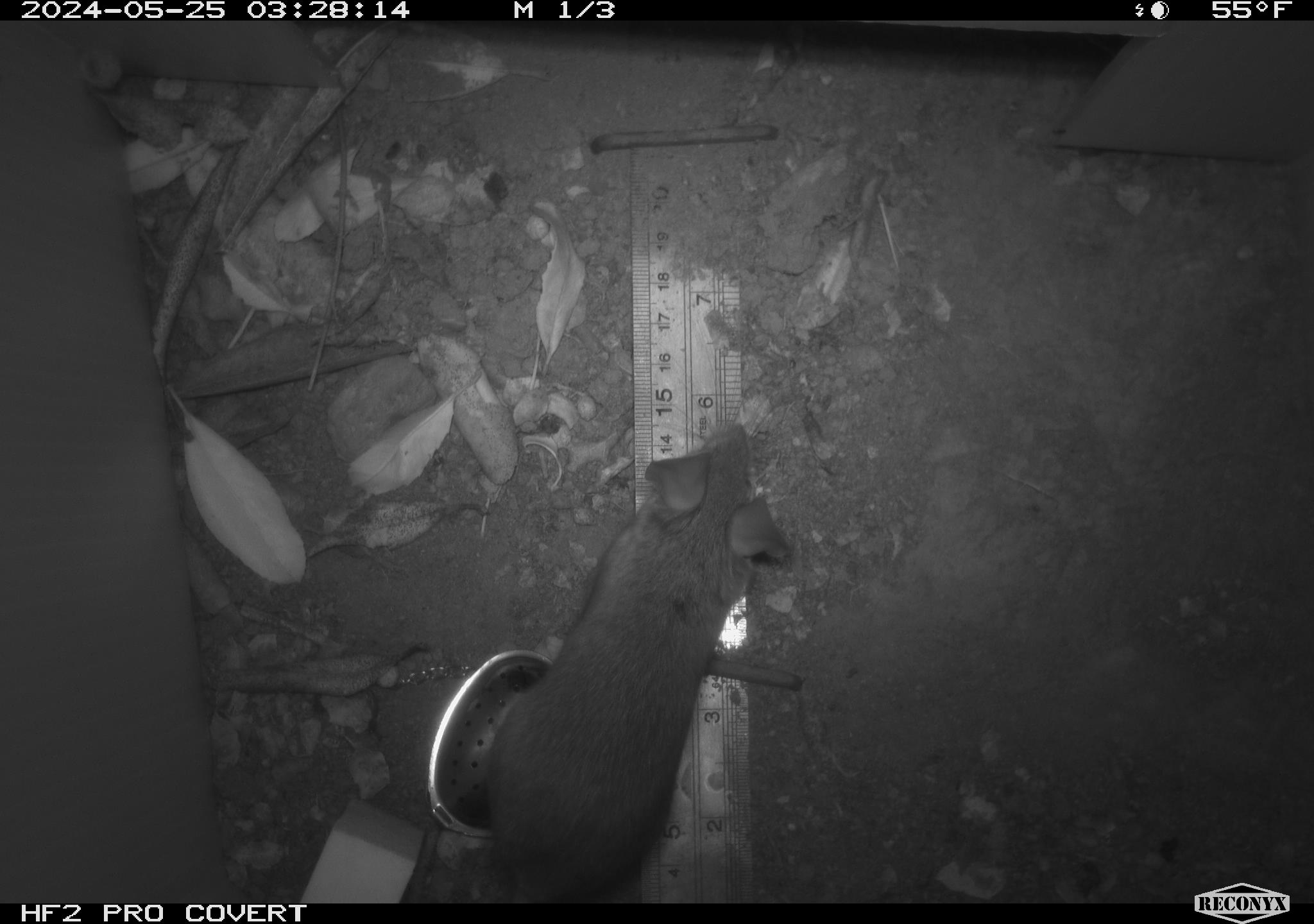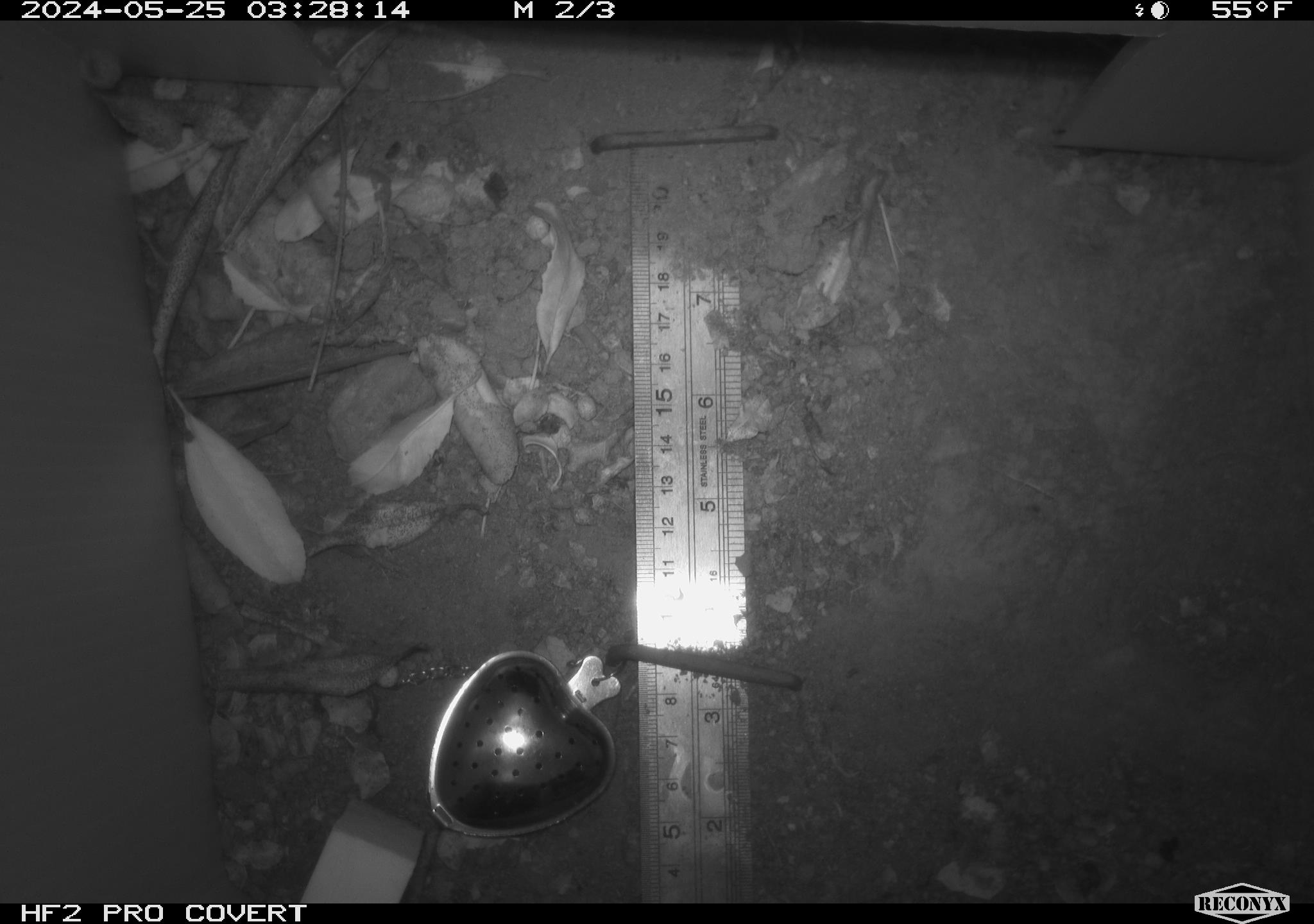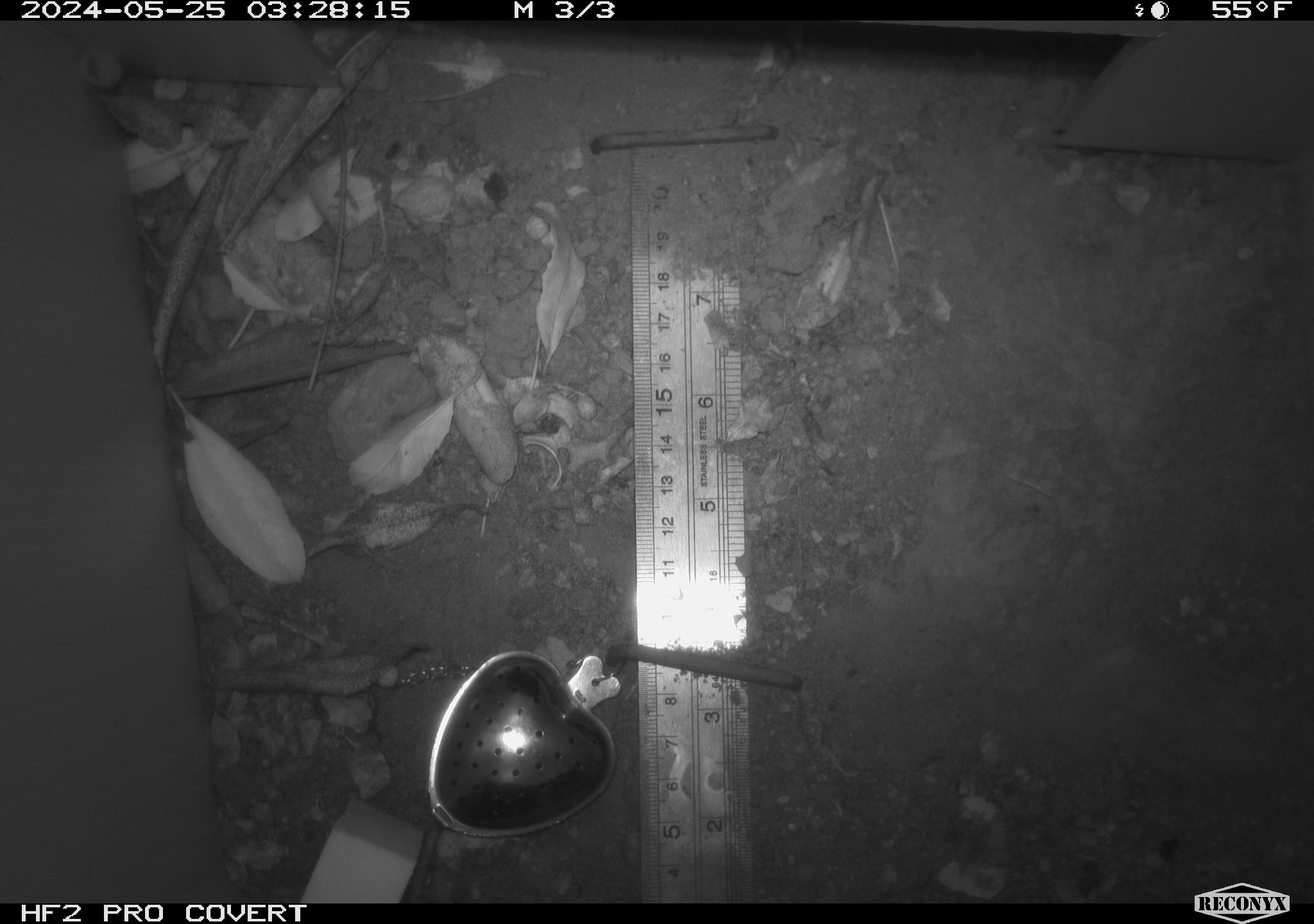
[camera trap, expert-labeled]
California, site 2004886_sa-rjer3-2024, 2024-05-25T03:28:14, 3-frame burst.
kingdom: Animalia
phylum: Chordata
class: Mammalia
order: Rodentia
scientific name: Rodentia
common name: mouse species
Mouse species (Rodentia).